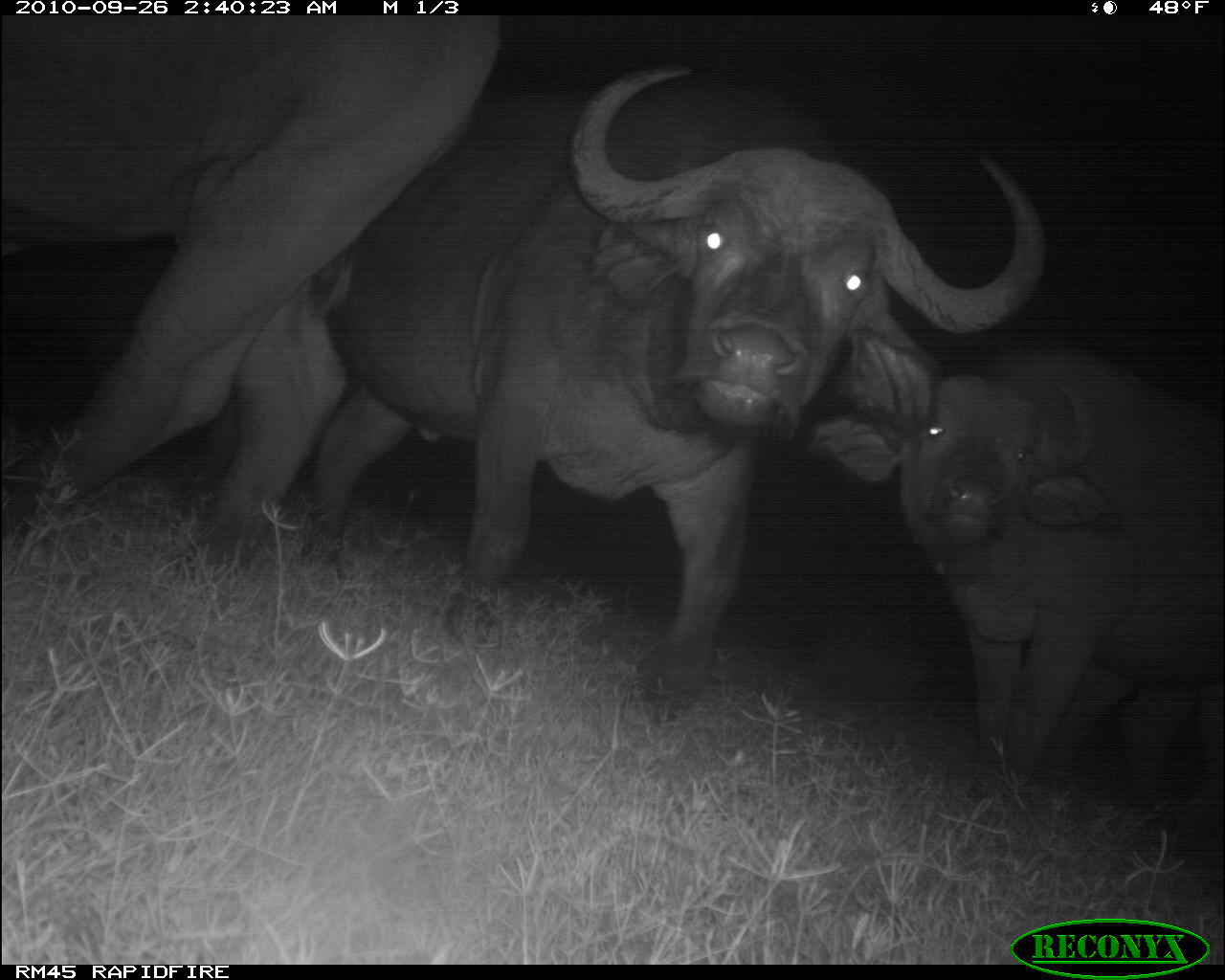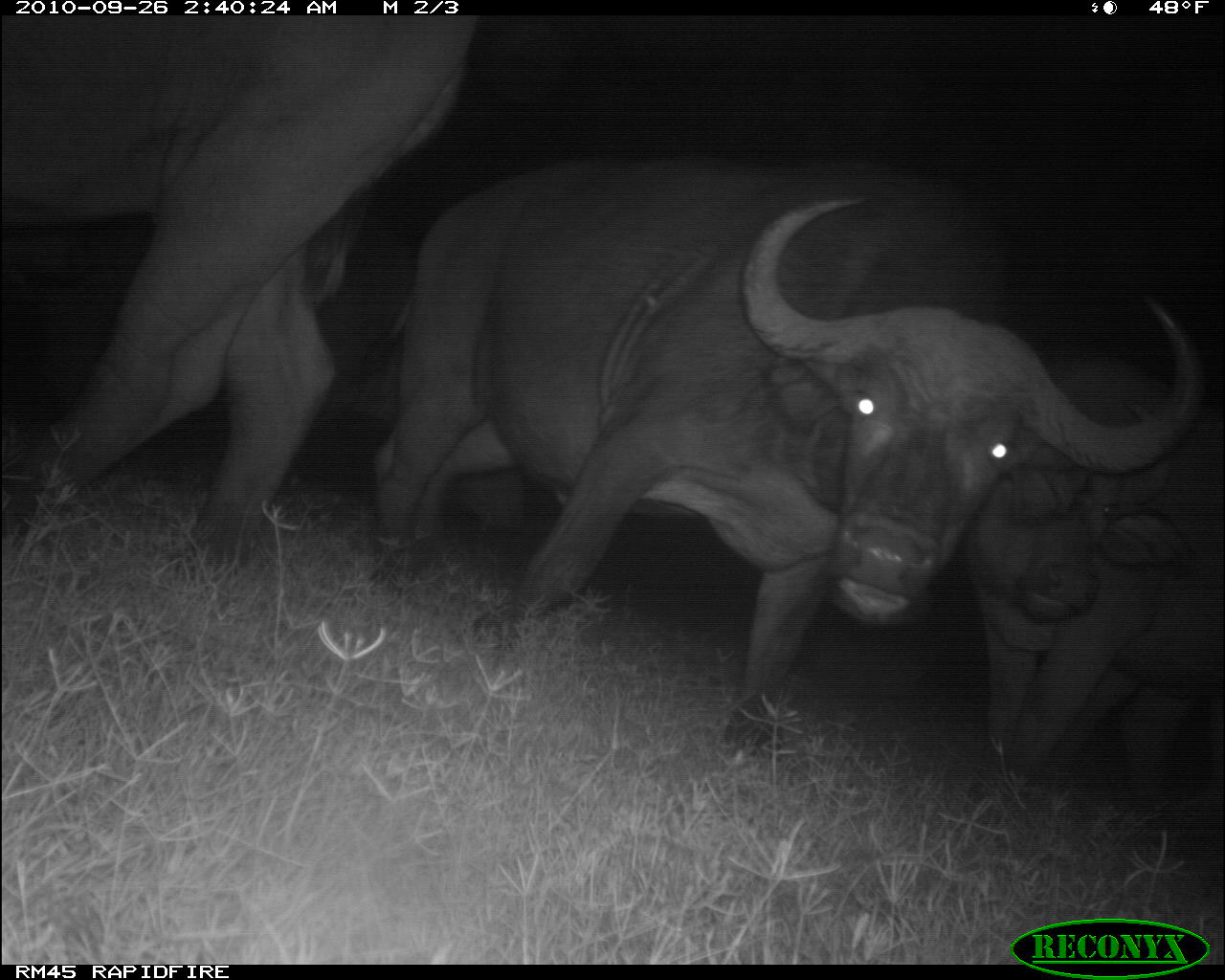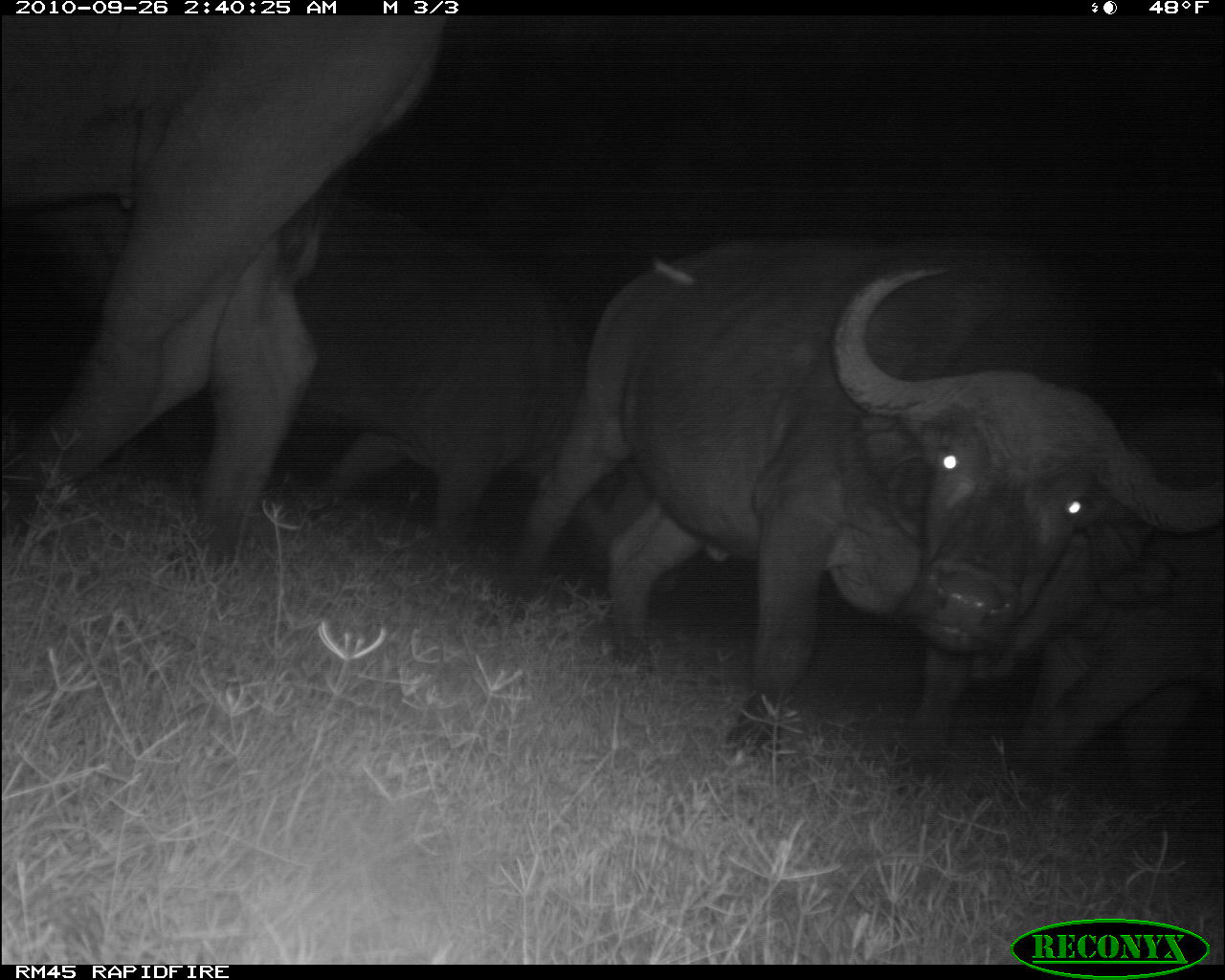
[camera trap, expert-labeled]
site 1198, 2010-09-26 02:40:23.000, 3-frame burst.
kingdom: Animalia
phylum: Chordata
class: Mammalia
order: Artiodactyla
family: Bovidae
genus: Syncerus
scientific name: Syncerus caffer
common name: african buffalo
Syncerus caffer (african buffalo), count 3.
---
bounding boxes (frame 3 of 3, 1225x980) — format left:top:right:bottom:
syncerus caffer: 501:234:1220:757; 0:14:448:572; 266:189:588:545; 1008:402:1225:762